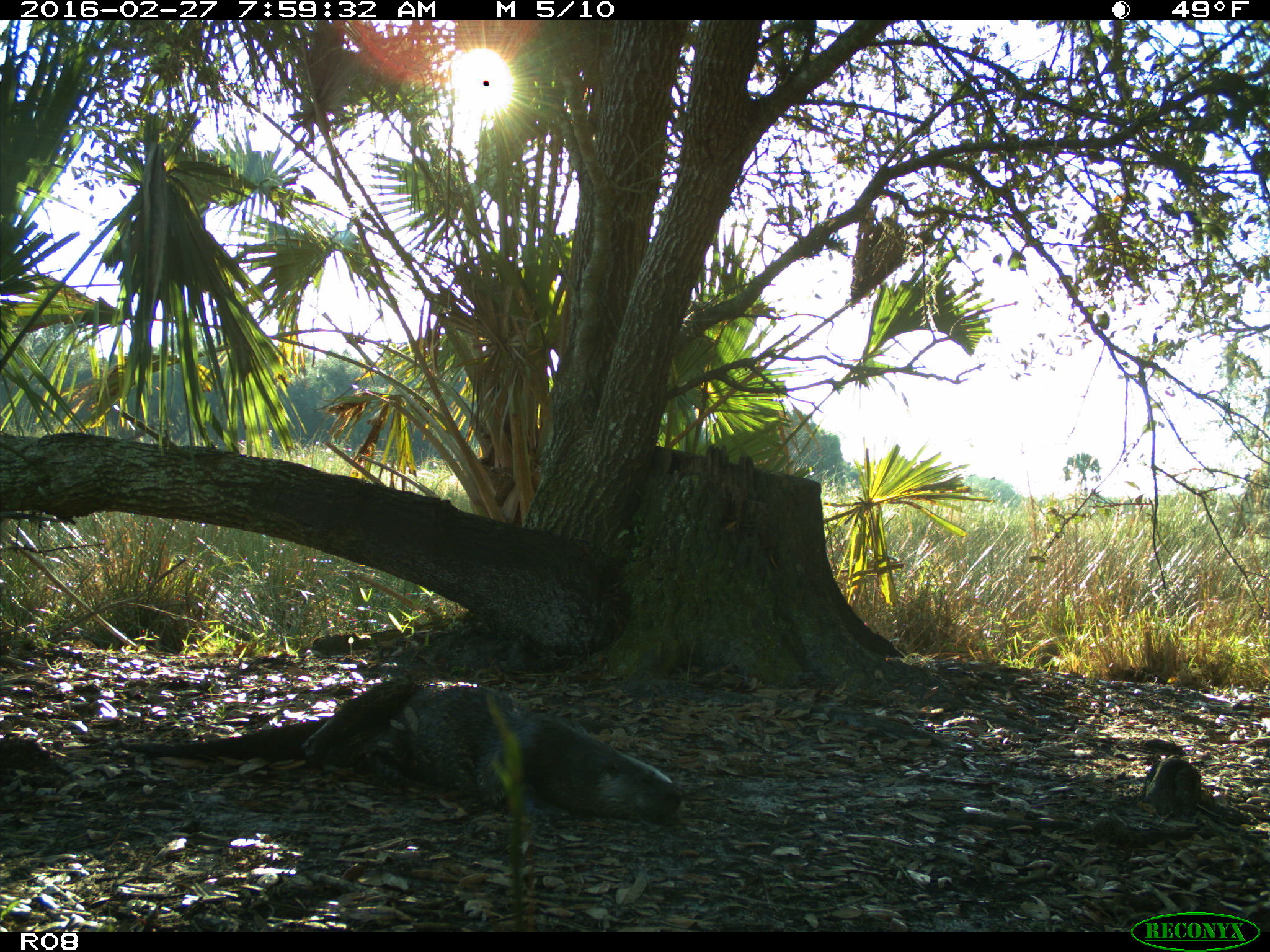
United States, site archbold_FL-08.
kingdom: Animalia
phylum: Chordata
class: Mammalia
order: Carnivora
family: Mustelidae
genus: Lontra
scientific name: Lontra canadensis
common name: north american river otter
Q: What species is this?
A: Lontra canadensis (north american river otter).